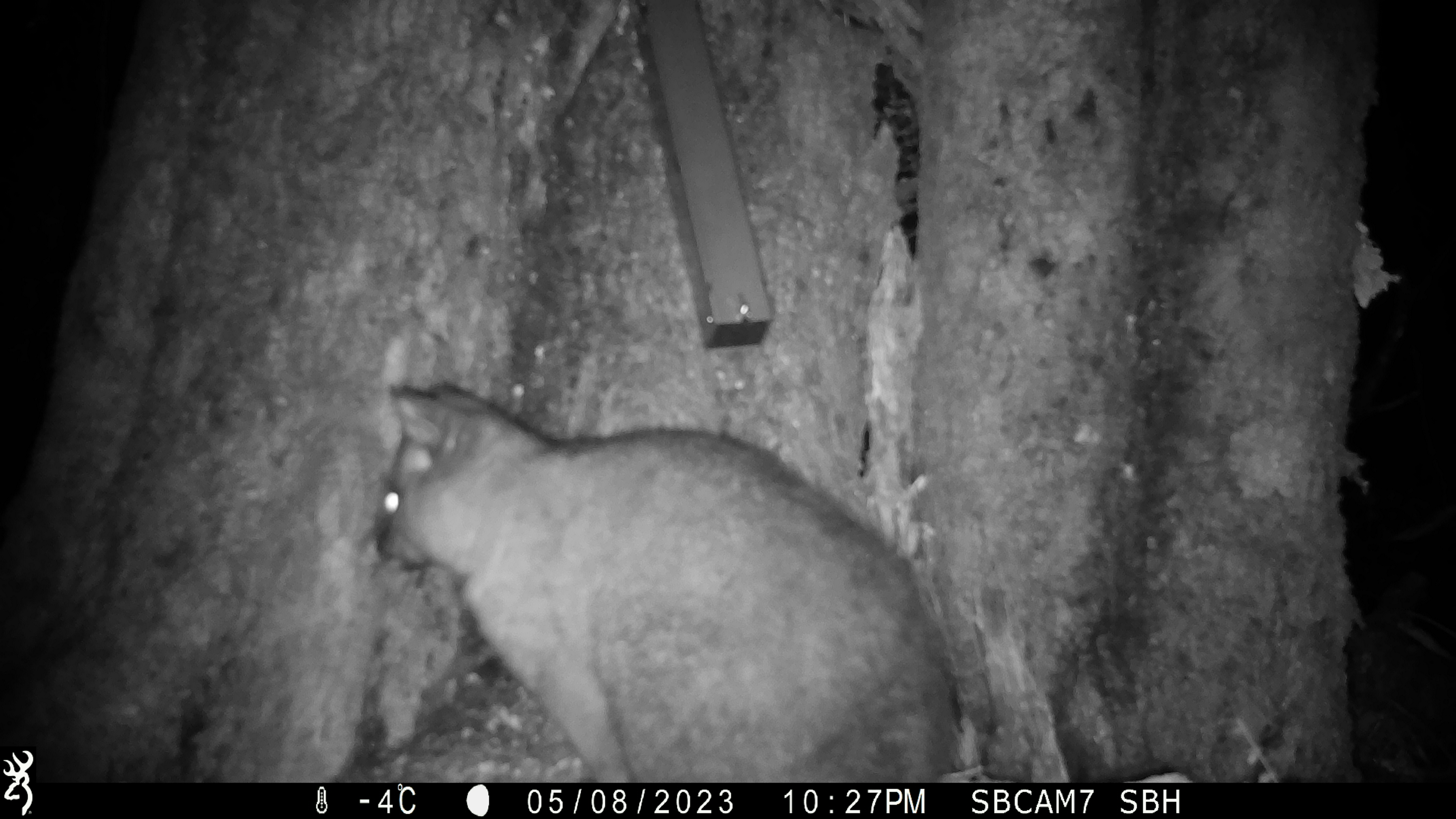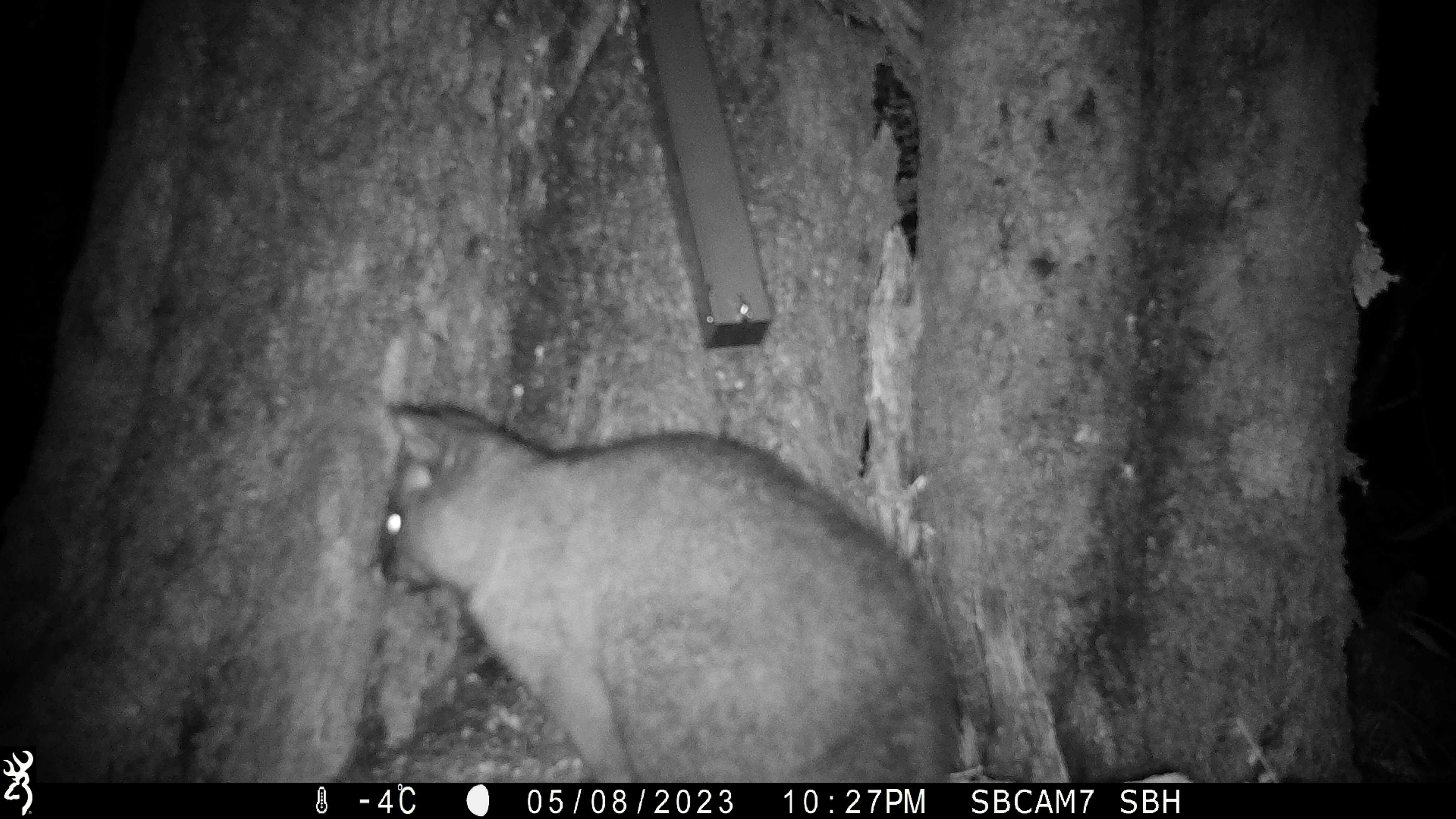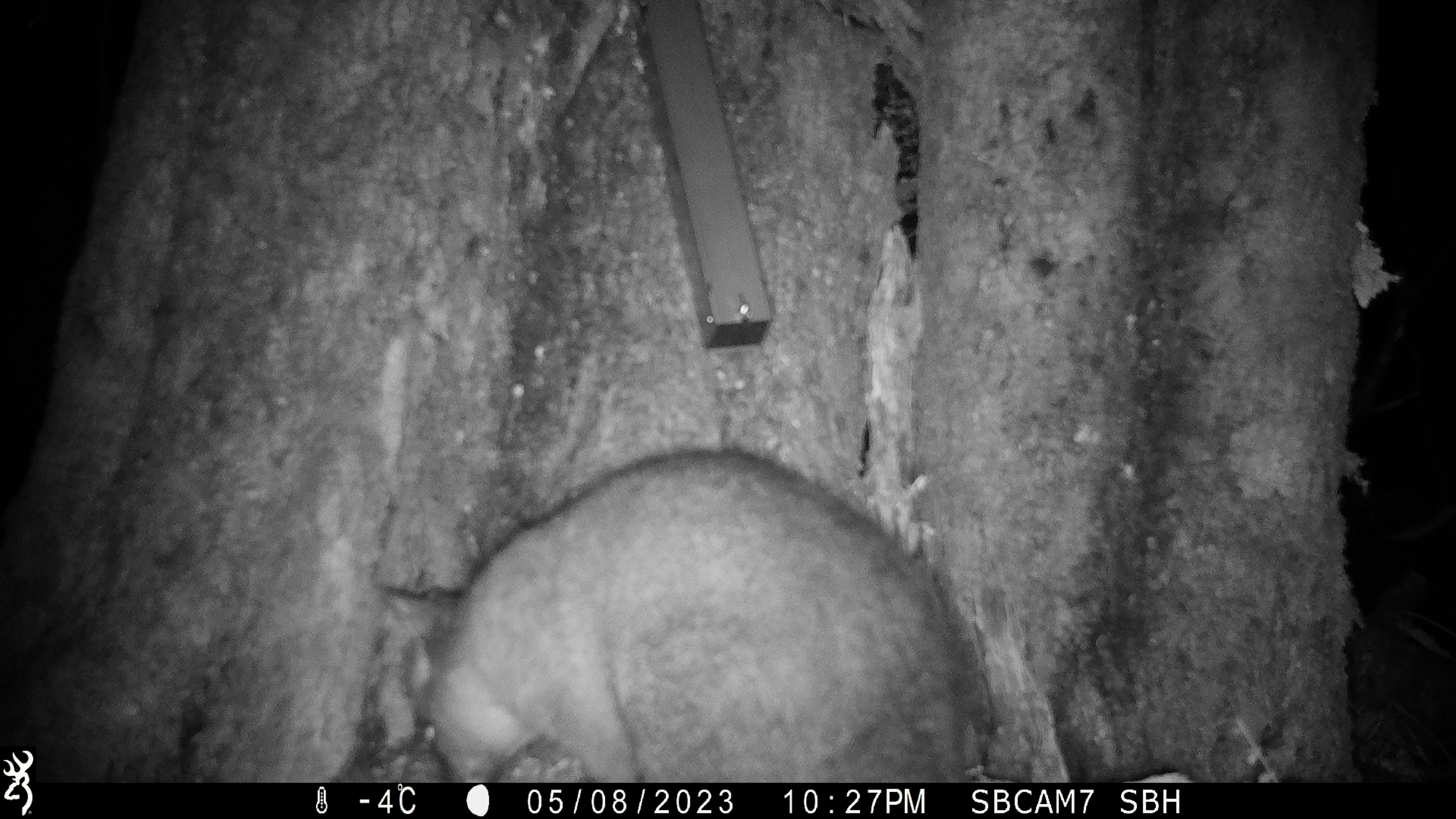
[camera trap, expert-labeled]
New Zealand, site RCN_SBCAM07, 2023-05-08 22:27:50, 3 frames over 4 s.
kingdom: Animalia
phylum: Chordata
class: Mammalia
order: Diprotodontia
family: Phalangeridae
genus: Trichosurus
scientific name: Trichosurus vulpecula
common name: common brushtail possum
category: possum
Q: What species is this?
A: Possum (common brushtail possum) (Trichosurus vulpecula).